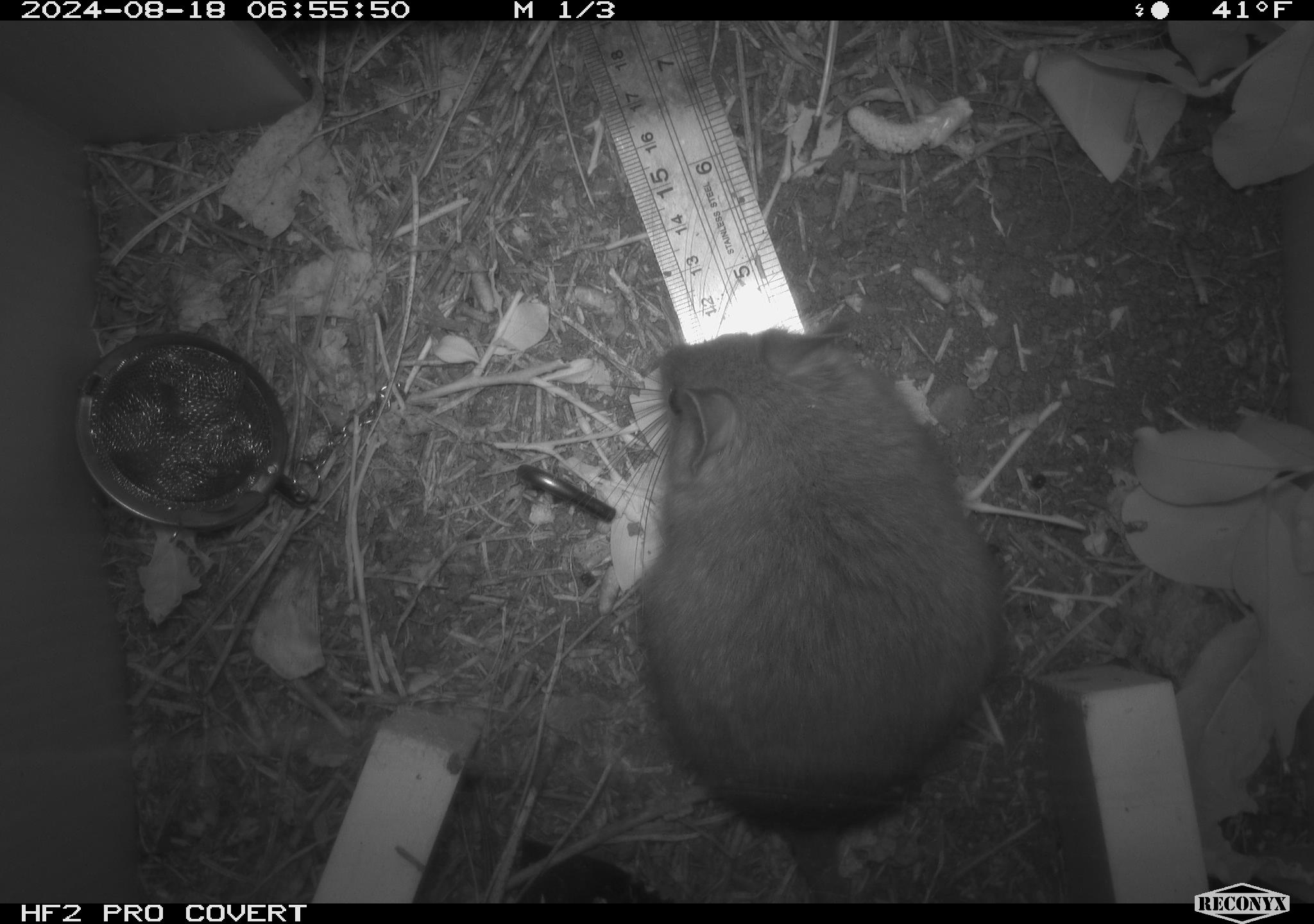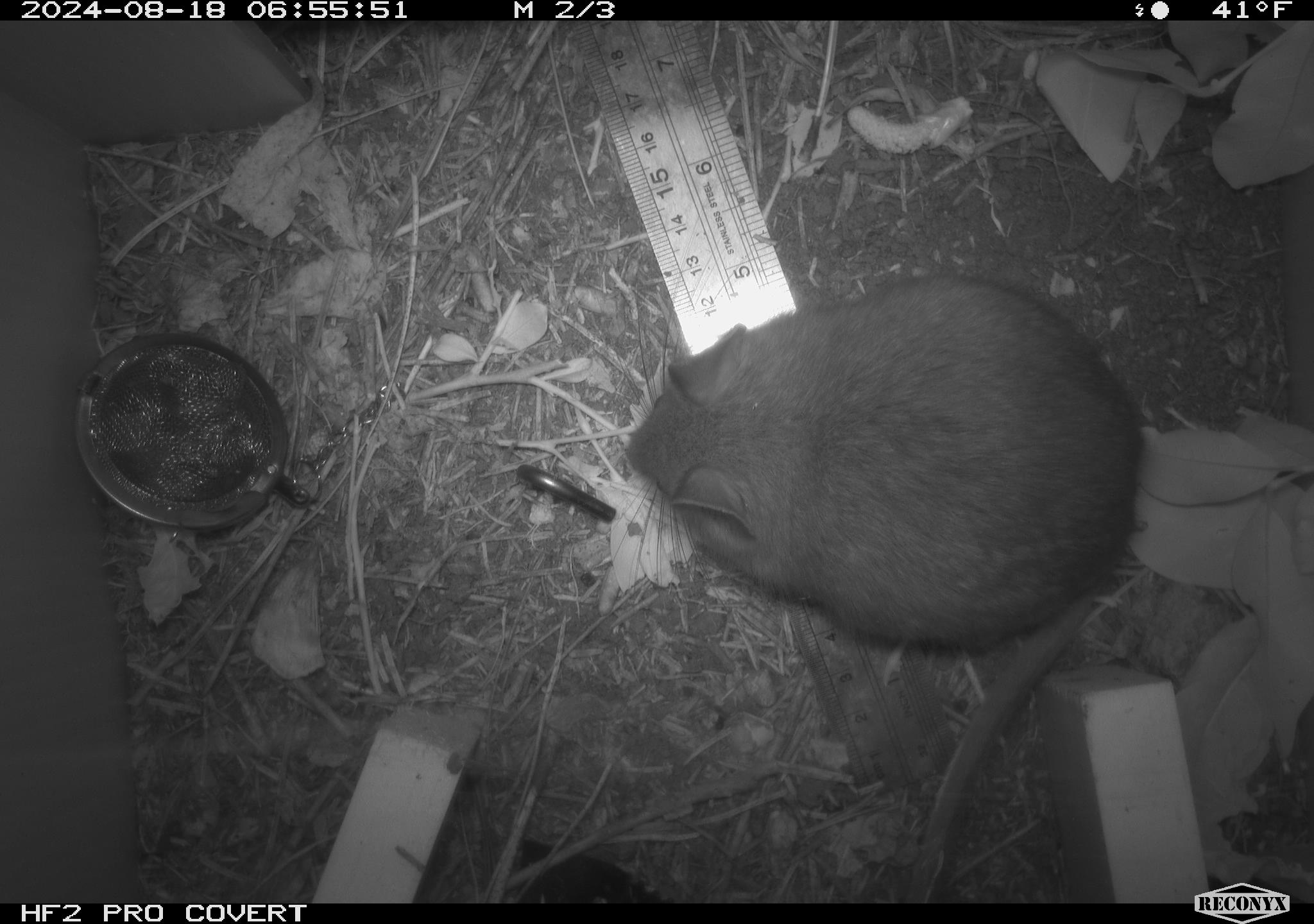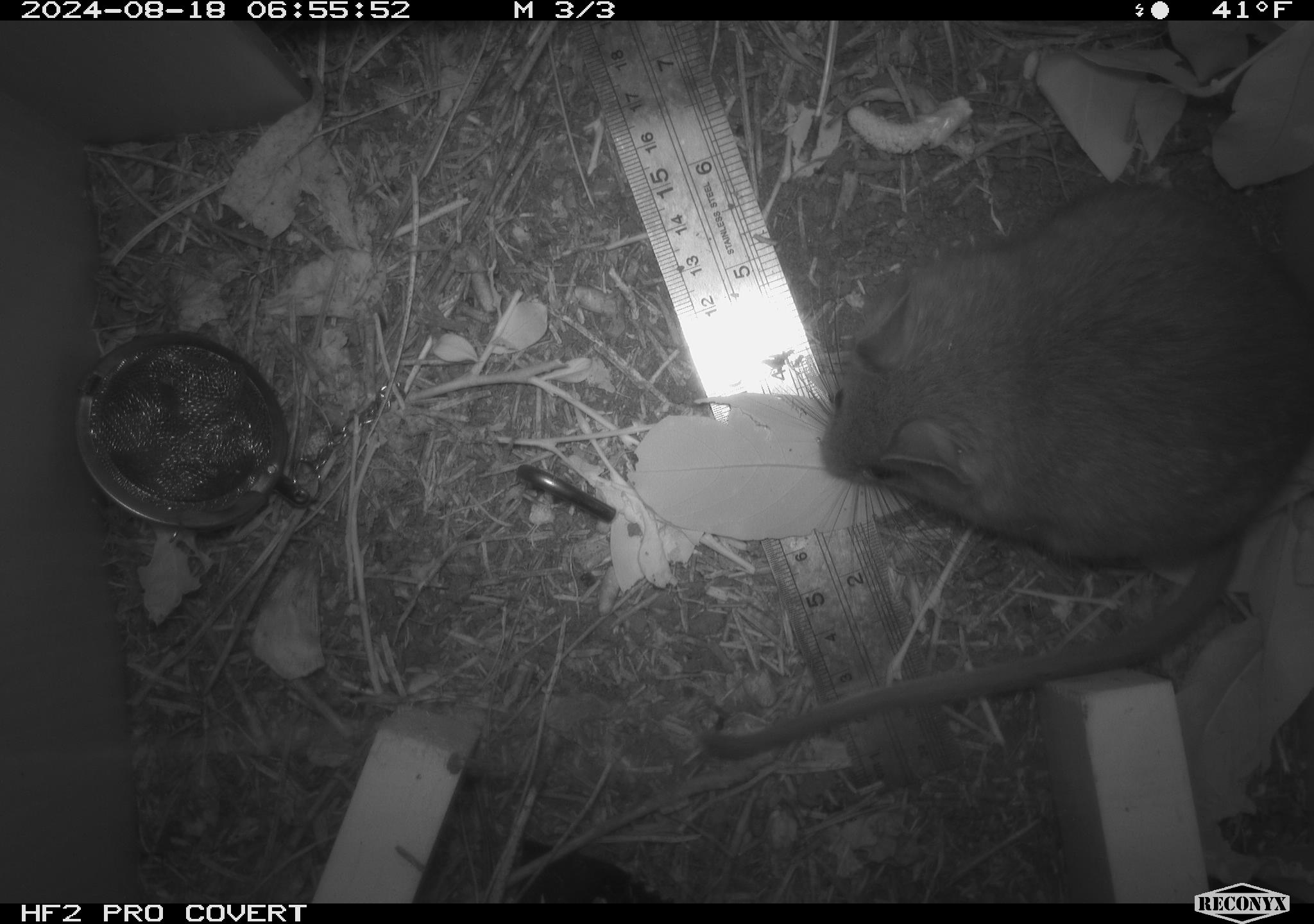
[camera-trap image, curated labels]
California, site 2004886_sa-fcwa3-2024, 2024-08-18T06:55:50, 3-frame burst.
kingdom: Animalia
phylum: Chordata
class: Mammalia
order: Rodentia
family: Cricetidae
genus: Neotoma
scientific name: Neotoma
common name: pack rat or woodrat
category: neotoma species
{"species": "neotoma species (pack rat or woodrat) (Neotoma)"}